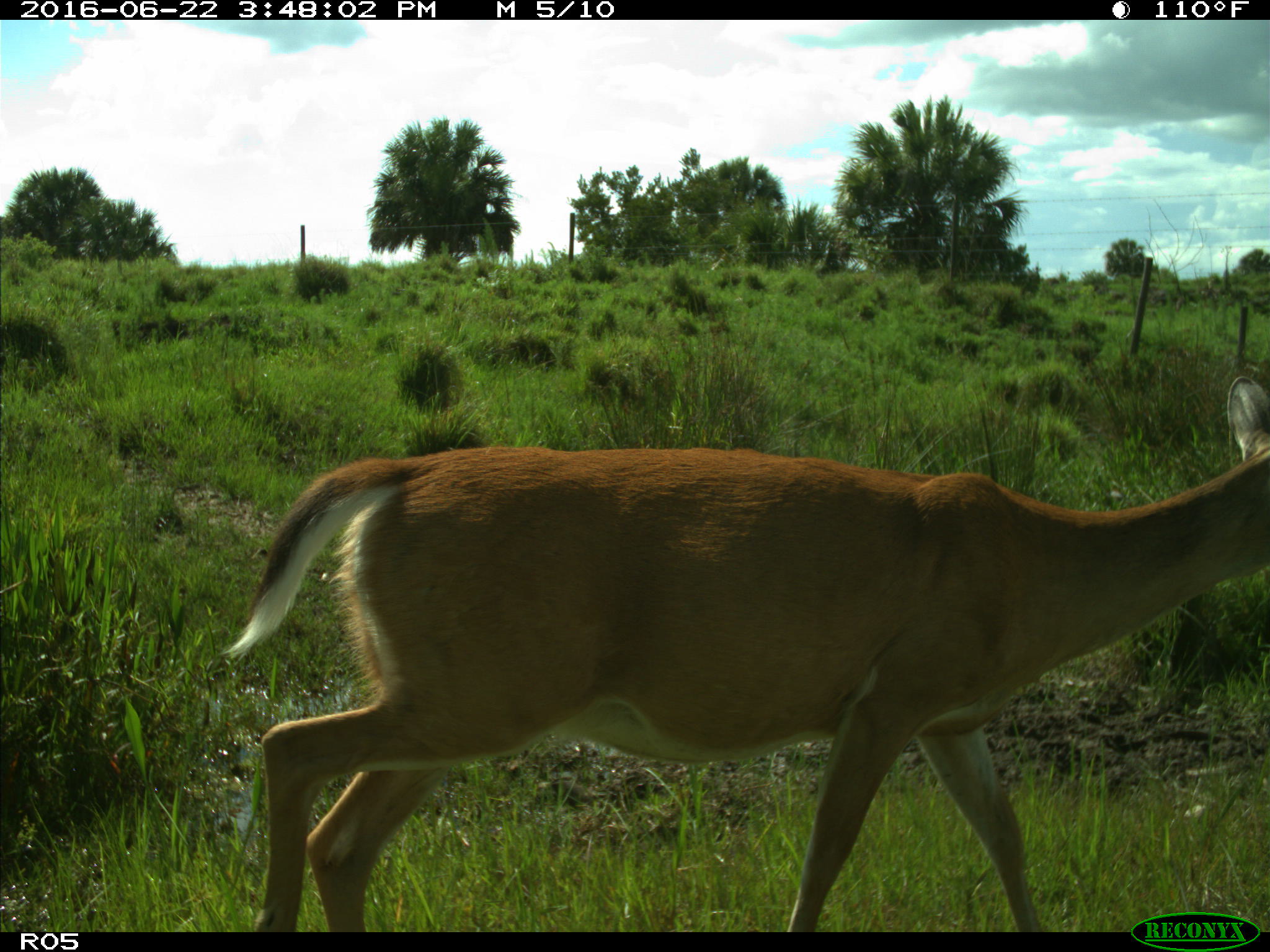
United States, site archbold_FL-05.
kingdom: Animalia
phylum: Chordata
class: Mammalia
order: Artiodactyla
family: Cervidae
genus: Odocoileus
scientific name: Odocoileus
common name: deer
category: unidentified deer